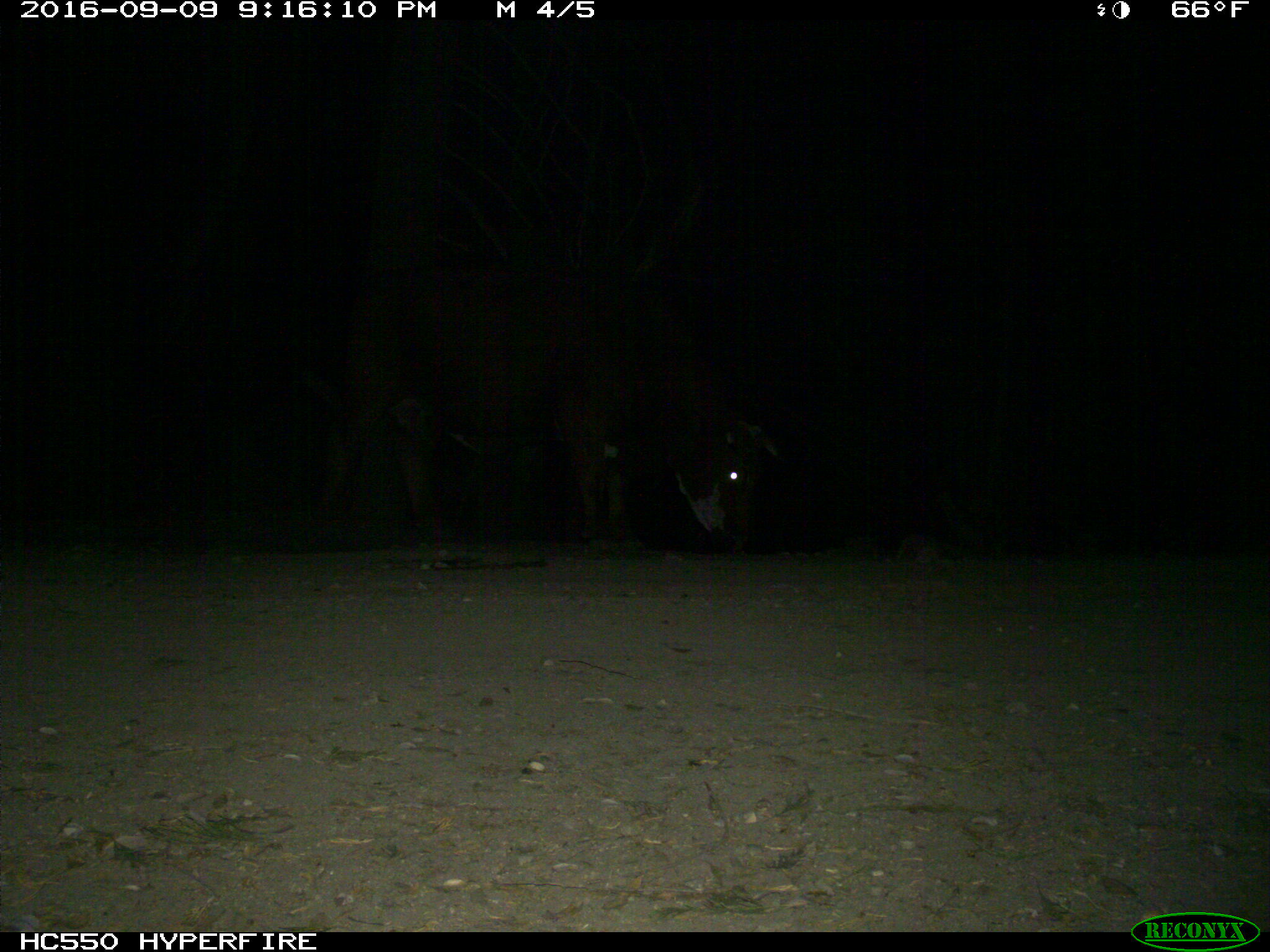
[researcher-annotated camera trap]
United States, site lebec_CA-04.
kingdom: Animalia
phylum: Chordata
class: Mammalia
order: Artiodactyla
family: Bovidae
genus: Bos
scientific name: Bos taurus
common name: domestic cow